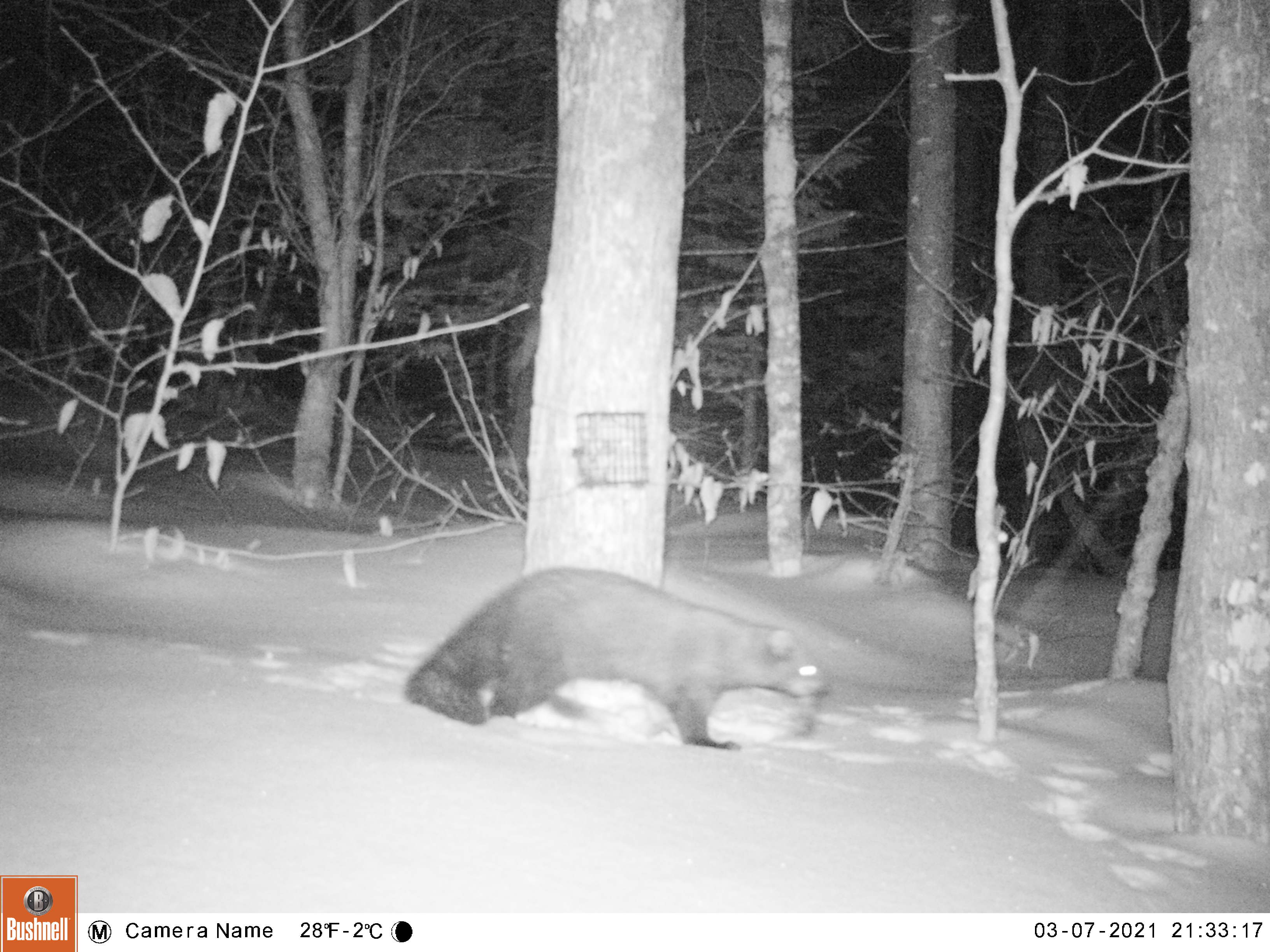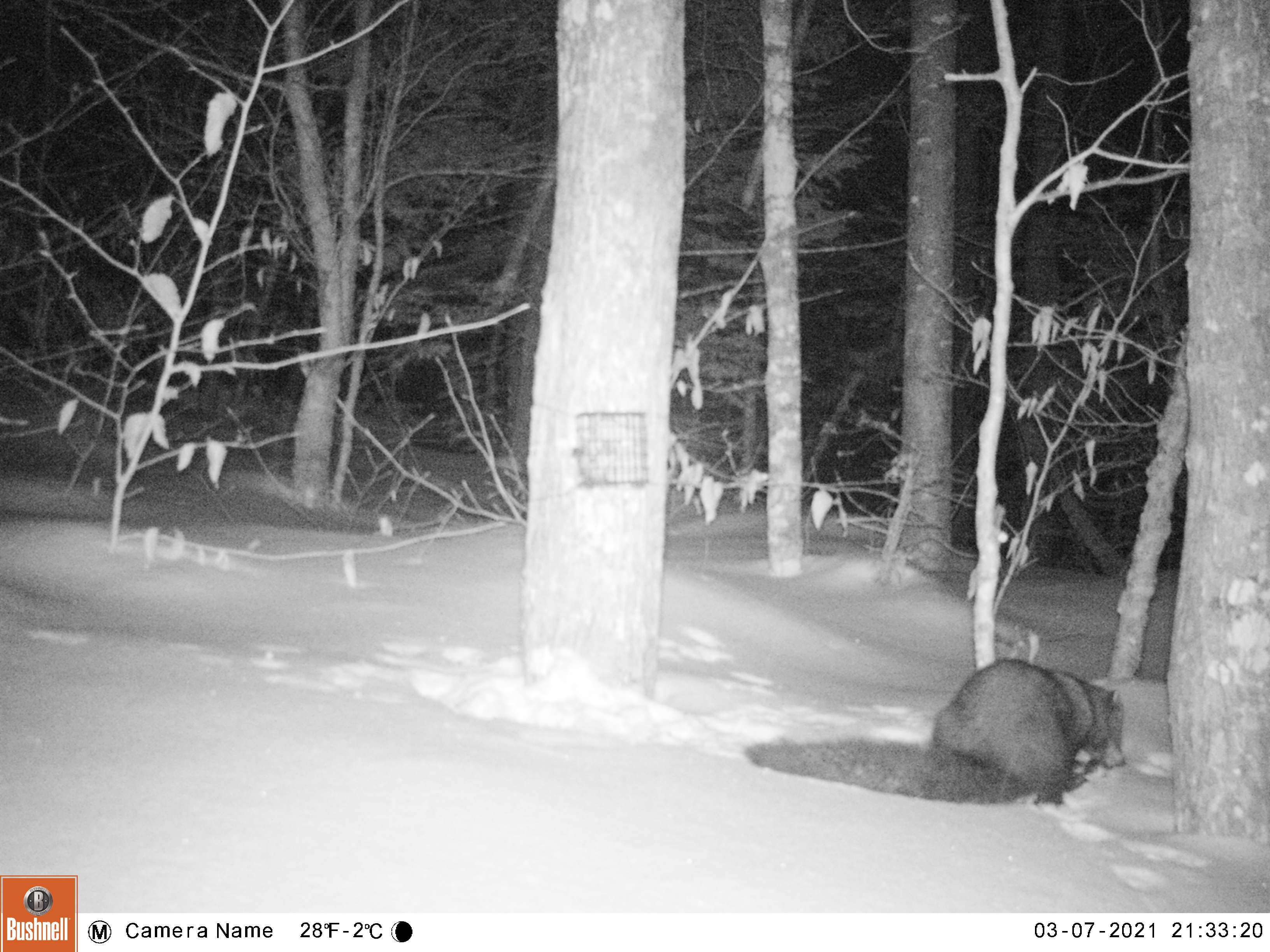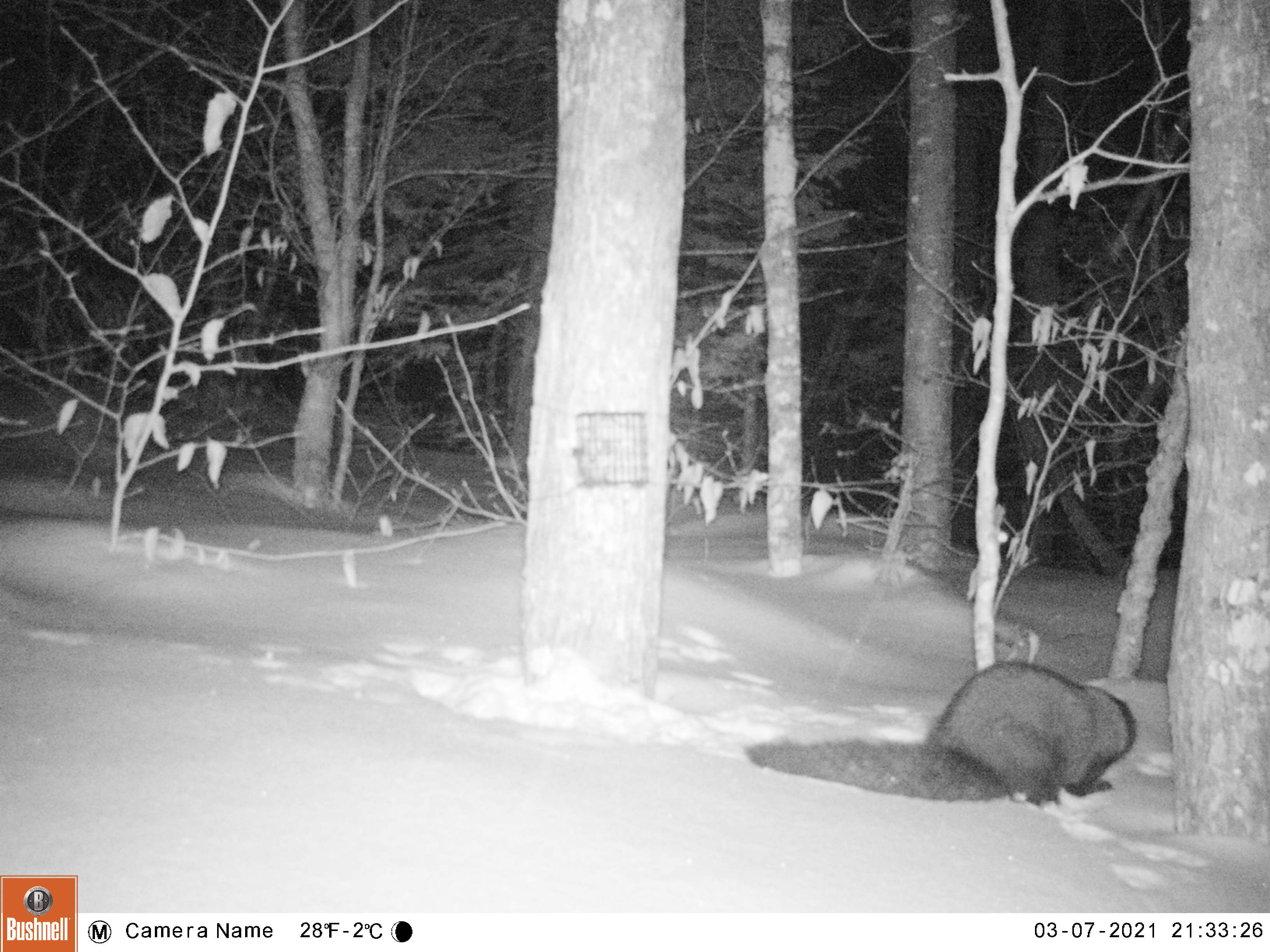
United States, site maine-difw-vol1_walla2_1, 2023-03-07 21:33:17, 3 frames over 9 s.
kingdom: Animalia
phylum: Chordata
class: Mammalia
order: Carnivora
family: Mustelidae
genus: Pekania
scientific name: Pekania pennanti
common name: fisher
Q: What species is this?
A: Fisher (Pekania pennanti).